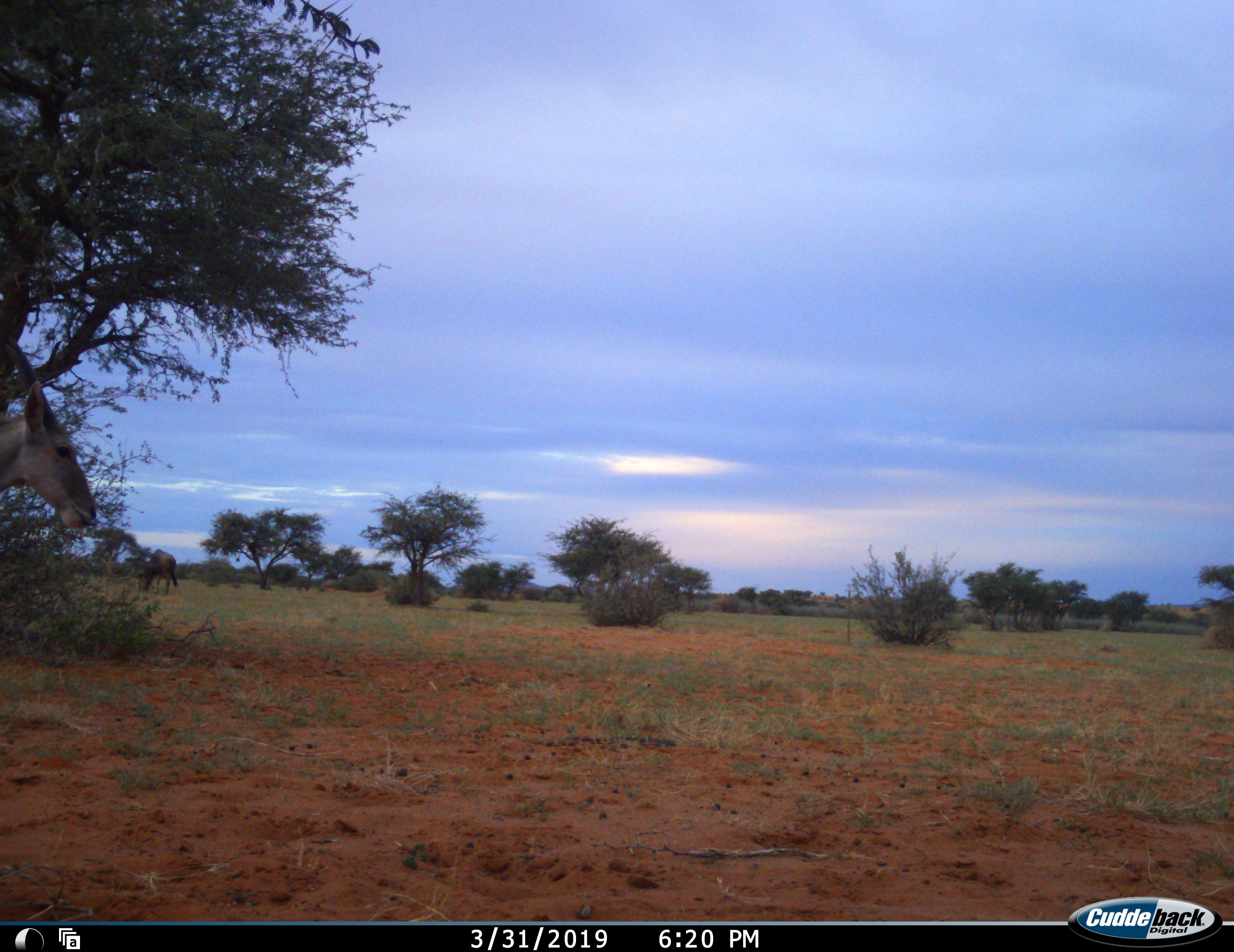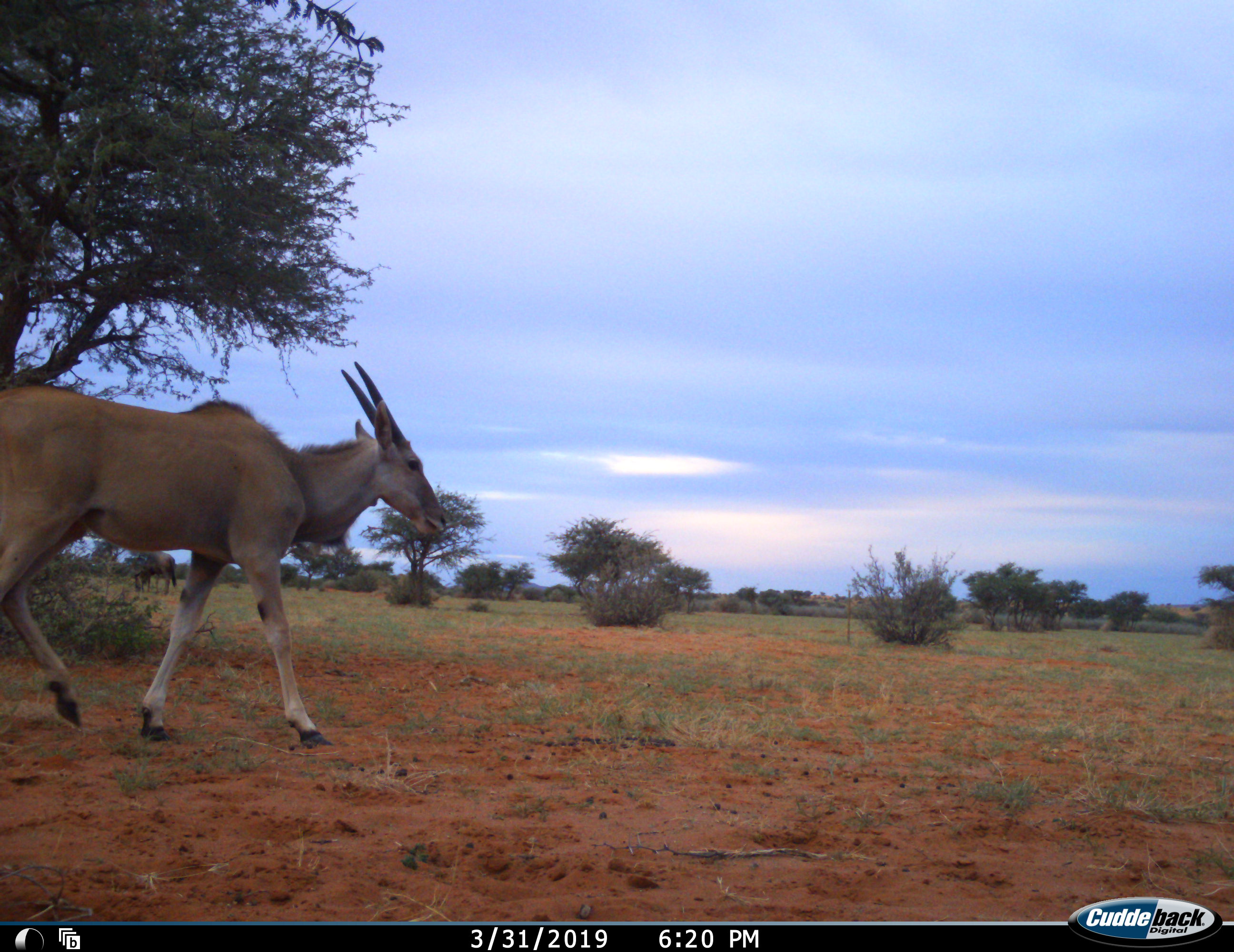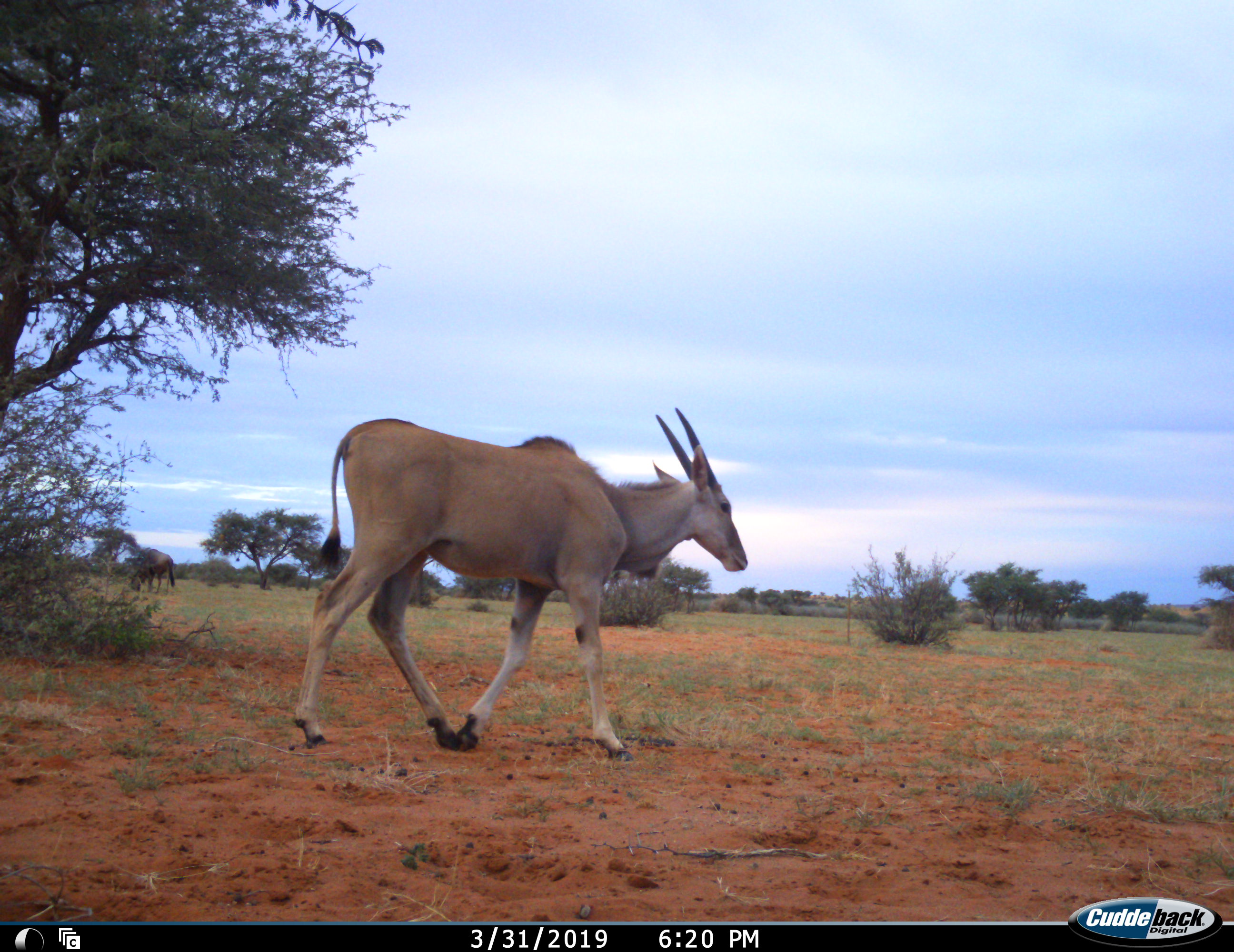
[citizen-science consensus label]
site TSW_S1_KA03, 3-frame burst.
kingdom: Animalia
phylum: Chordata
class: Mammalia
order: Artiodactyla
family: Bovidae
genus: Tragelaphus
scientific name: Tragelaphus oryx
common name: eland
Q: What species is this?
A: Eland (Tragelaphus oryx).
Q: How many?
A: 1.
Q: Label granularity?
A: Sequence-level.